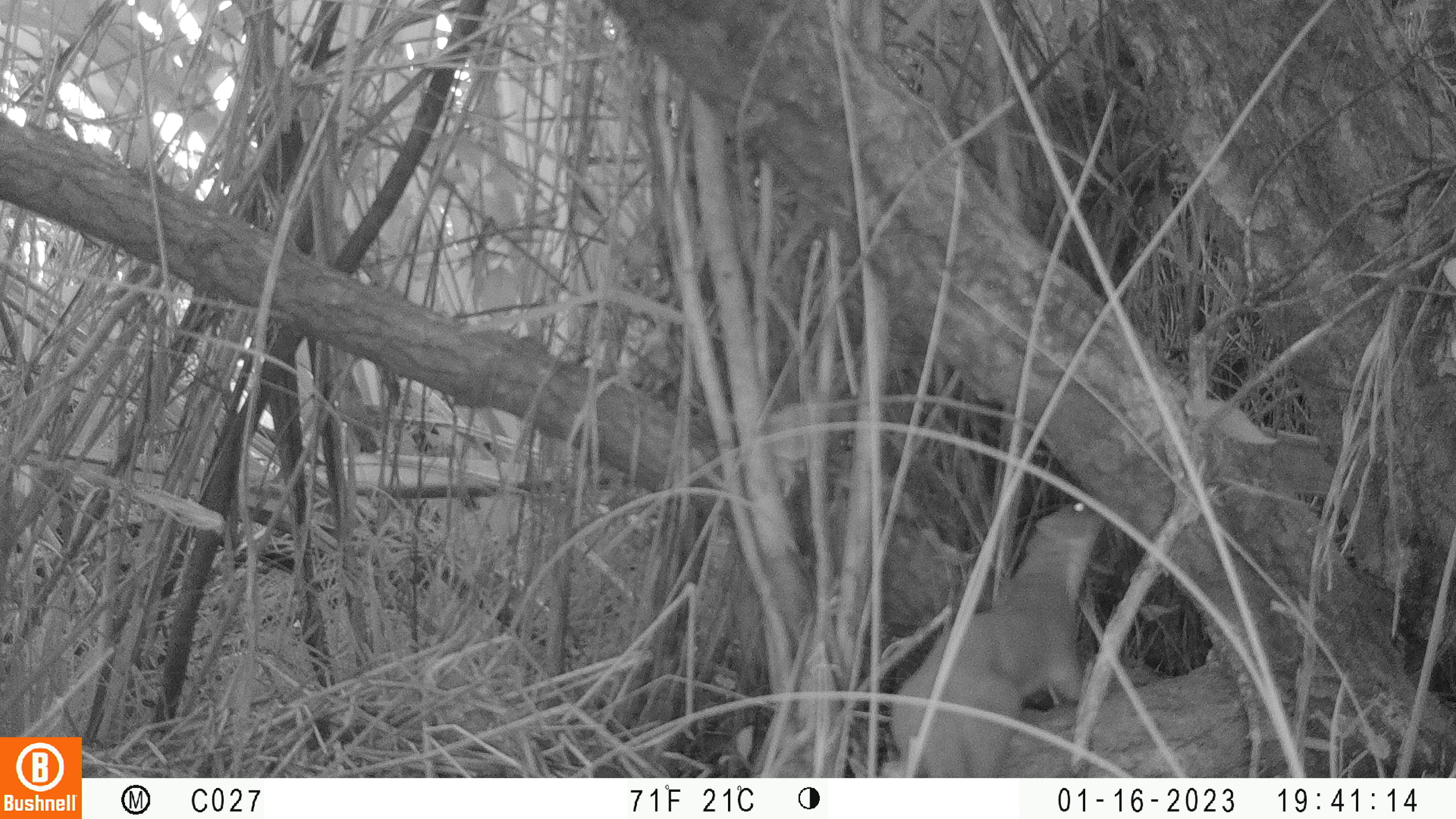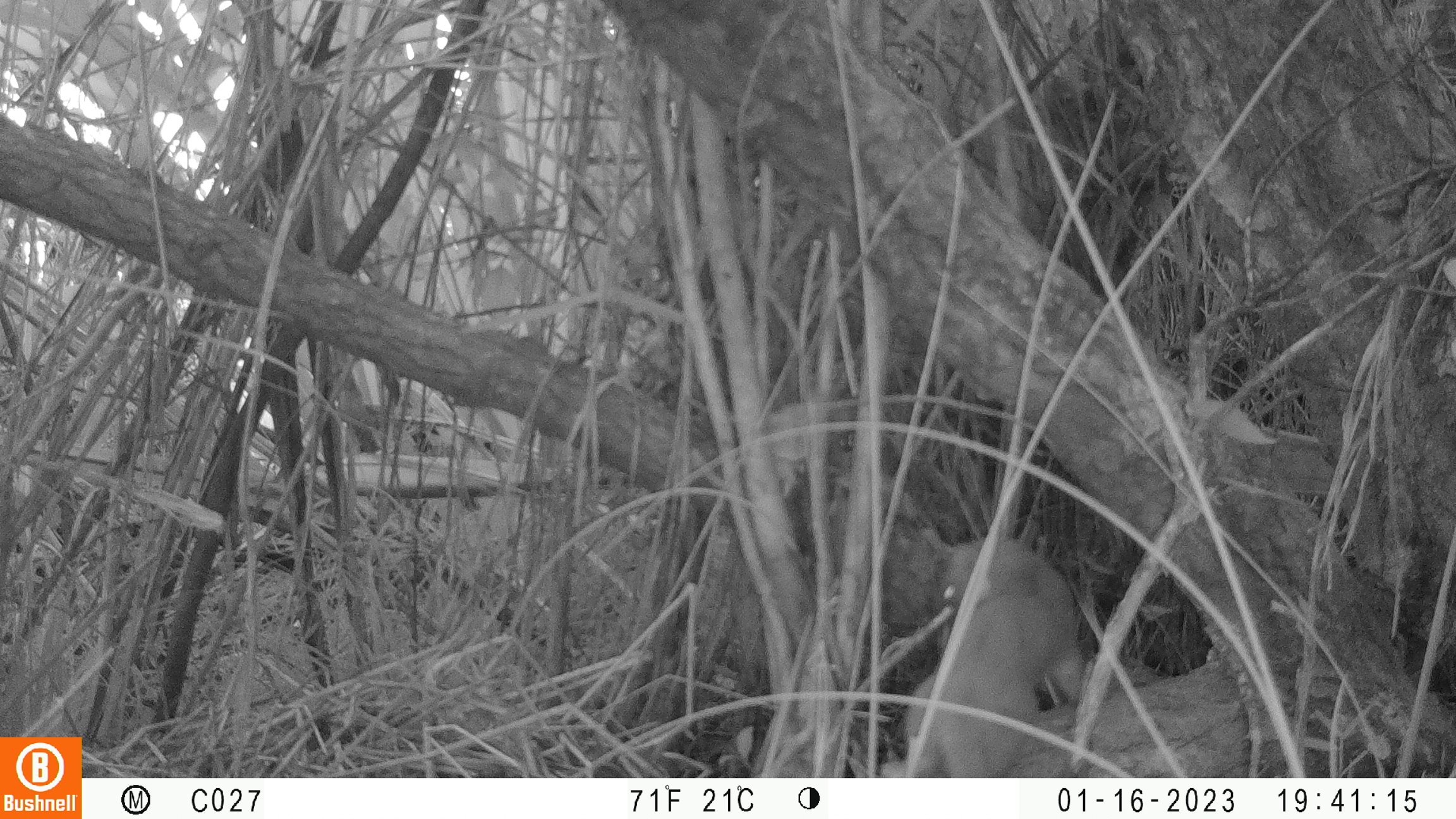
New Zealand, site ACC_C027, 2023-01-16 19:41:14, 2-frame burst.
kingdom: Animalia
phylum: Chordata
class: Mammalia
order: Carnivora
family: Mustelidae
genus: Mustela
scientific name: Mustela erminea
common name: stoat